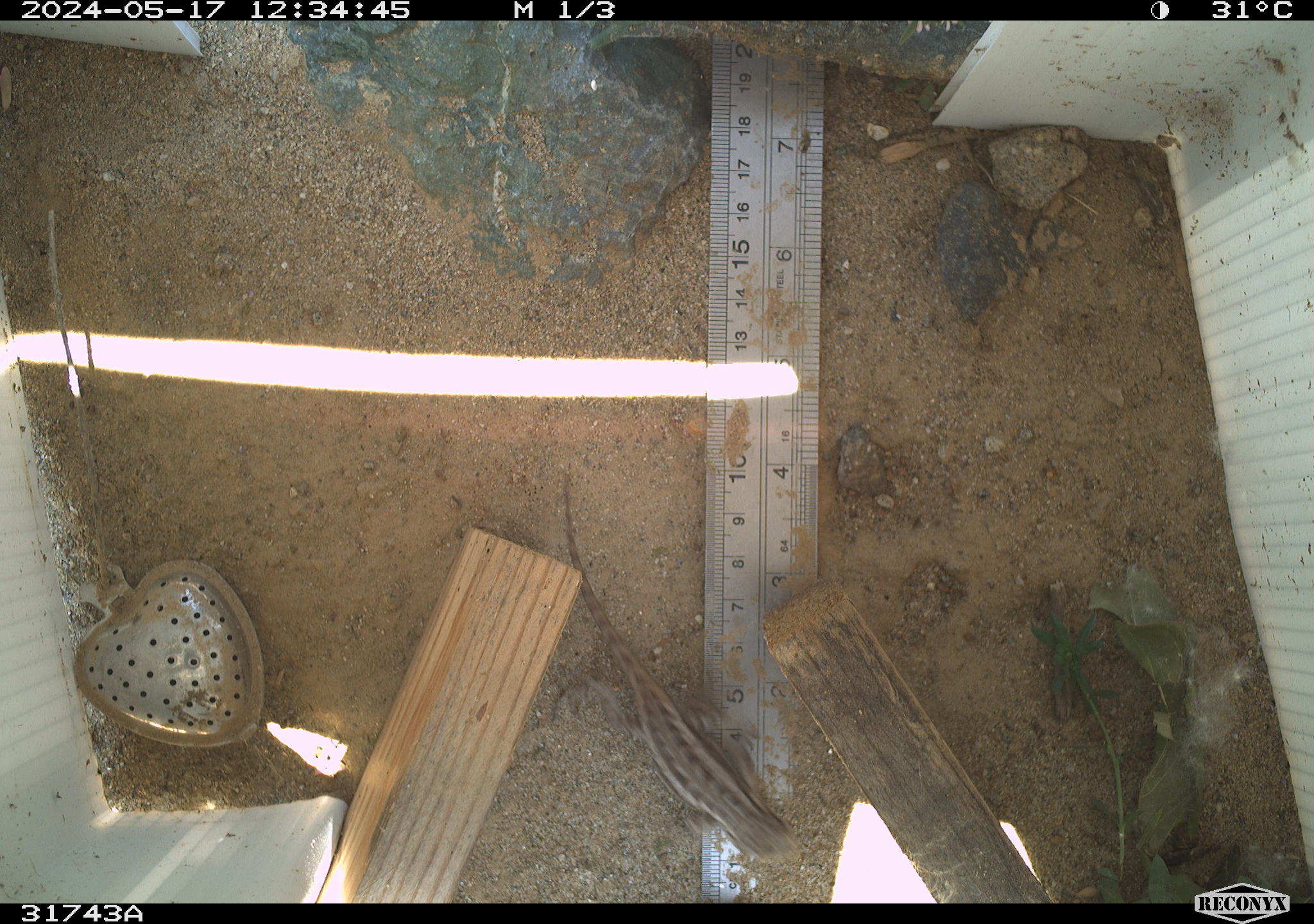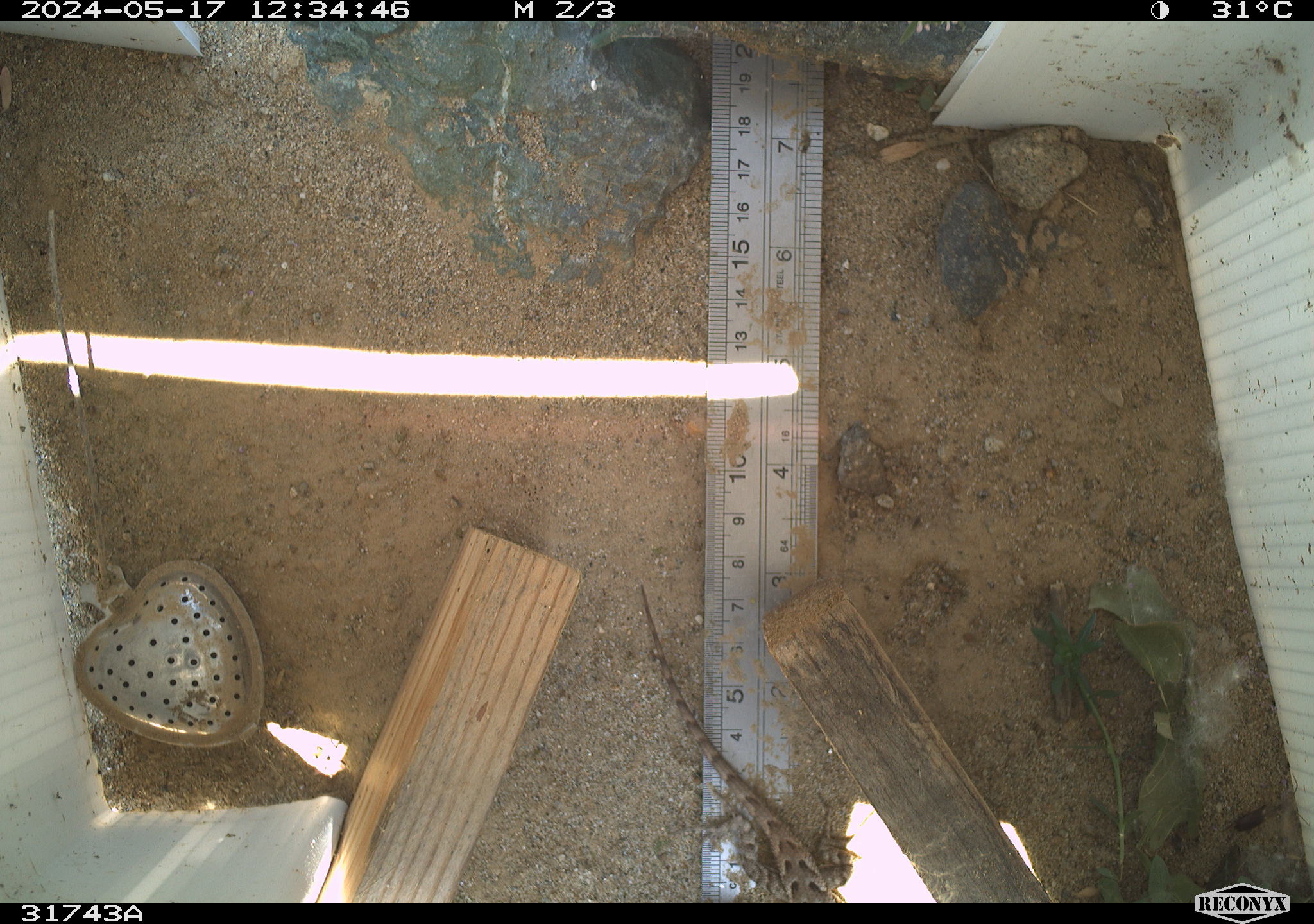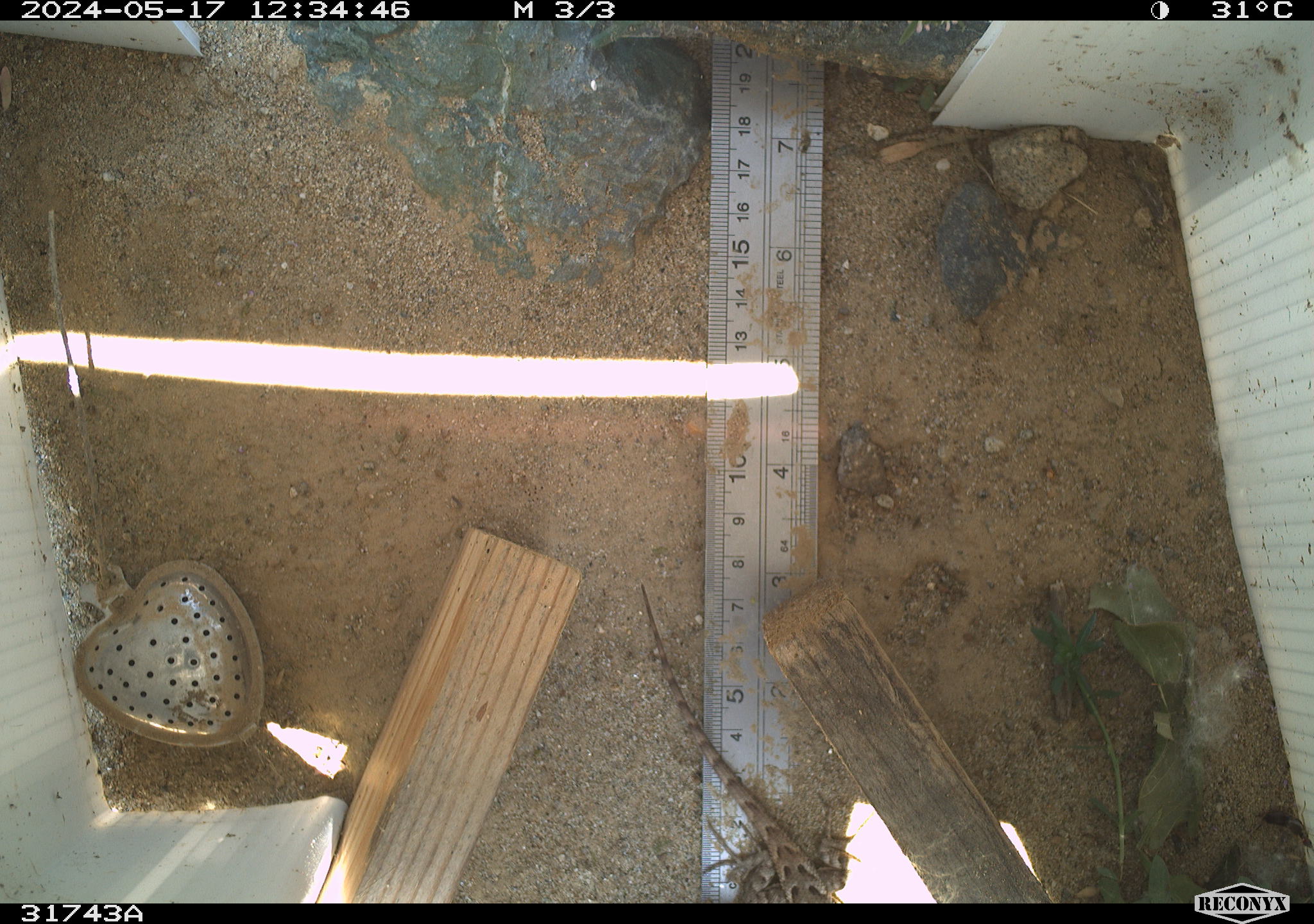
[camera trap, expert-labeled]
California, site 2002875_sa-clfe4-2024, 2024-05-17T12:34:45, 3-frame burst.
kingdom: Animalia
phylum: Chordata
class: Reptilia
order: Squamata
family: Phrynosomatidae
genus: Sceloporus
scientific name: Sceloporus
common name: spiny lizards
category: sceloporus species